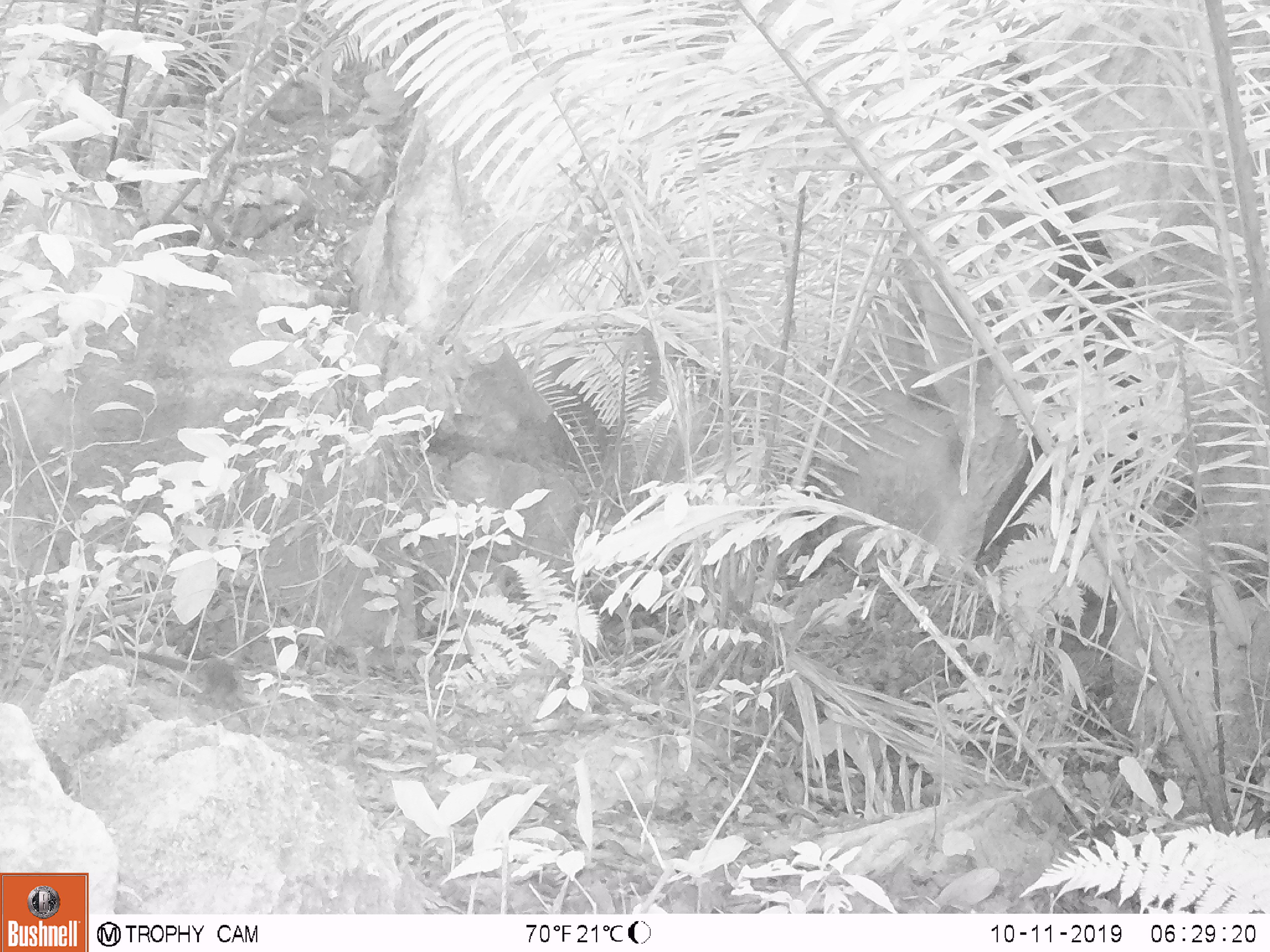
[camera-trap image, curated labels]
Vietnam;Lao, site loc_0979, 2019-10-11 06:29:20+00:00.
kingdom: Animalia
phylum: Chordata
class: Mammalia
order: Scandentia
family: Tupaiidae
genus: Tupaia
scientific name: Tupaia belangeri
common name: northern treeshrew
Northern treeshrew (Tupaia belangeri). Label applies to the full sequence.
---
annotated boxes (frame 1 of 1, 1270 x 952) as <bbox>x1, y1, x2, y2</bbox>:
northern treeshrew: <bbox>110, 647, 242, 706</bbox>